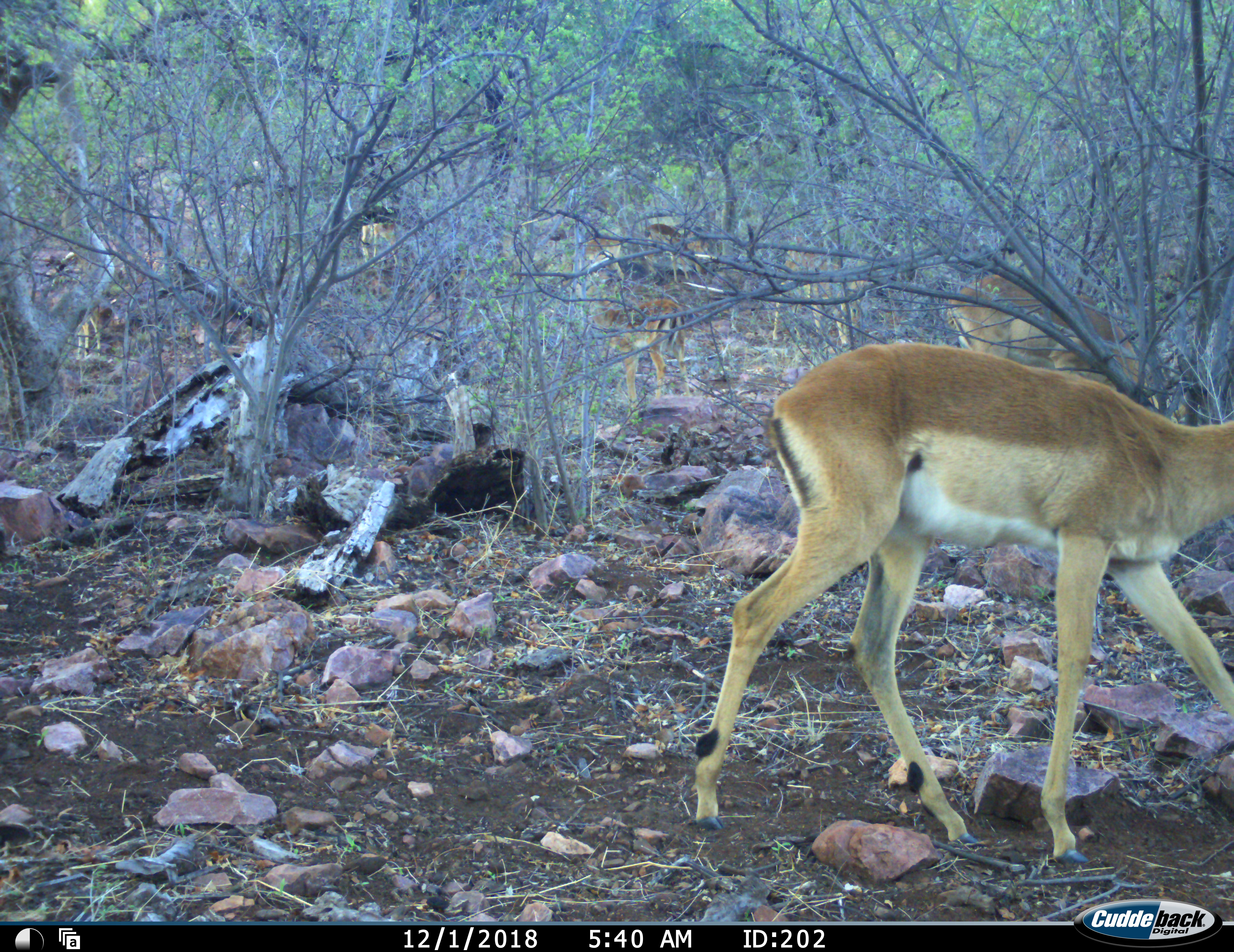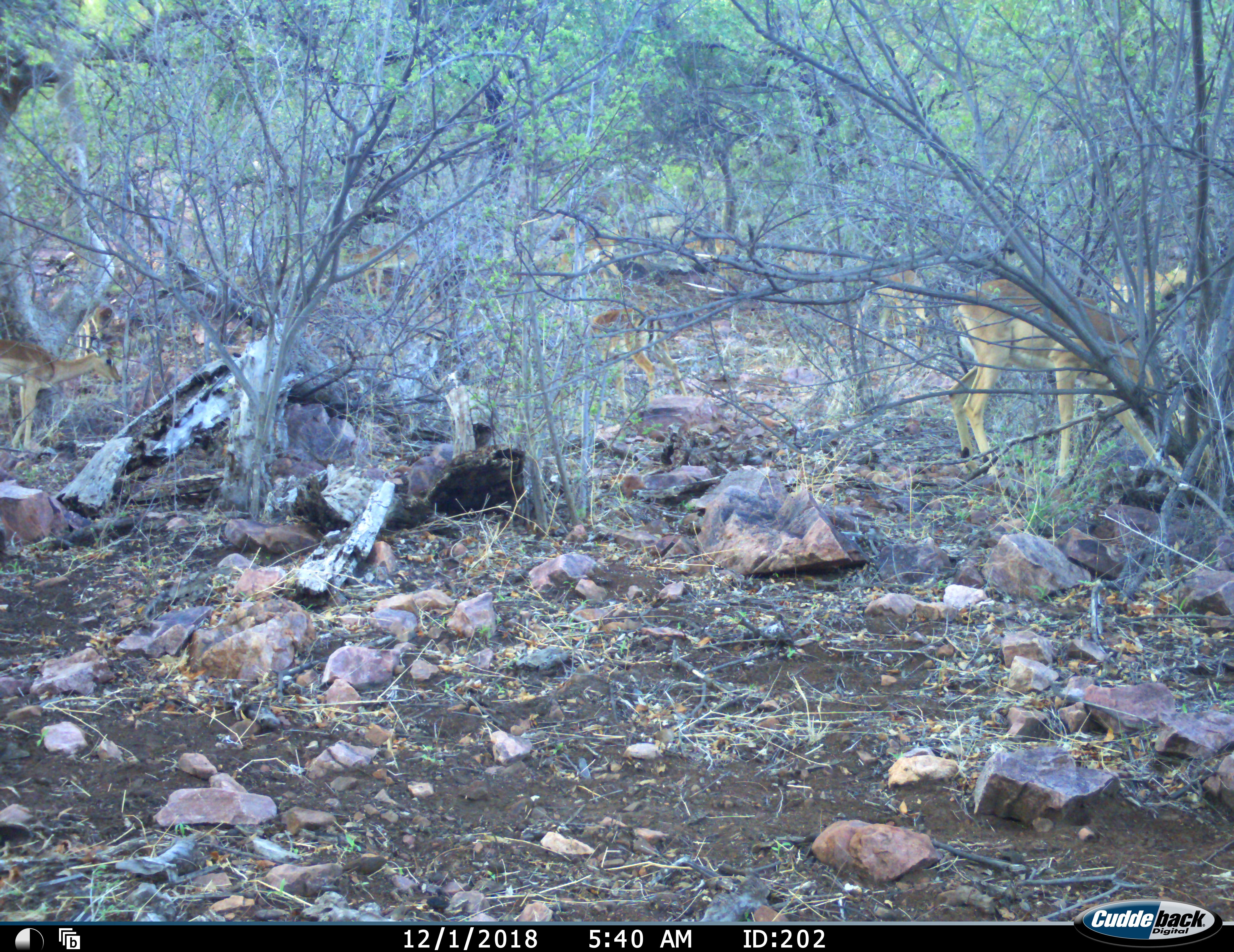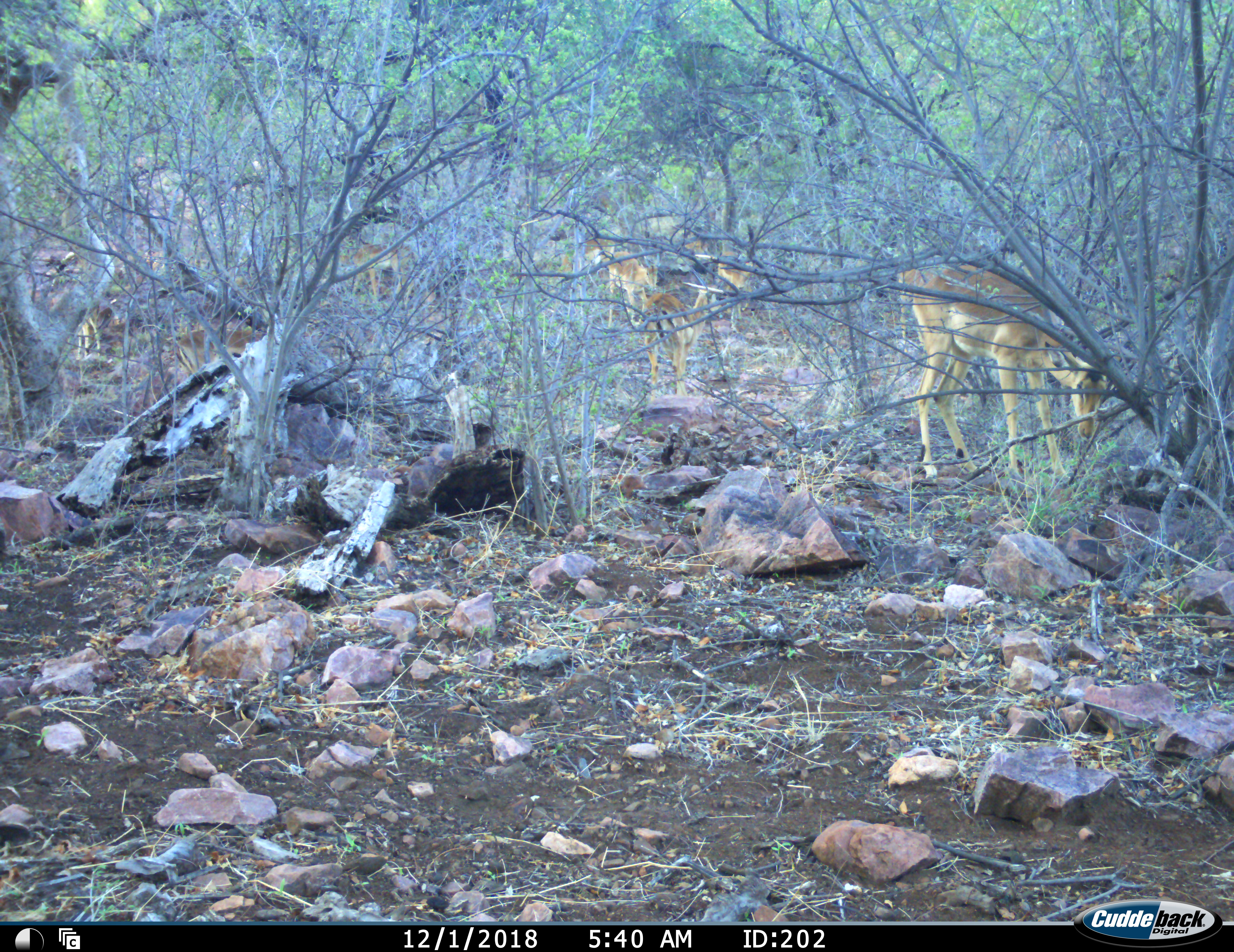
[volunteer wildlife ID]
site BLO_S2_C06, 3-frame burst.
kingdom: Animalia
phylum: Chordata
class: Mammalia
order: Artiodactyla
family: Bovidae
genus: Aepyceros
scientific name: Aepyceros melampus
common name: impala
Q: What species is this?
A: Impala (Aepyceros melampus).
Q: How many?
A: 10.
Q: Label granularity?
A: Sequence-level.